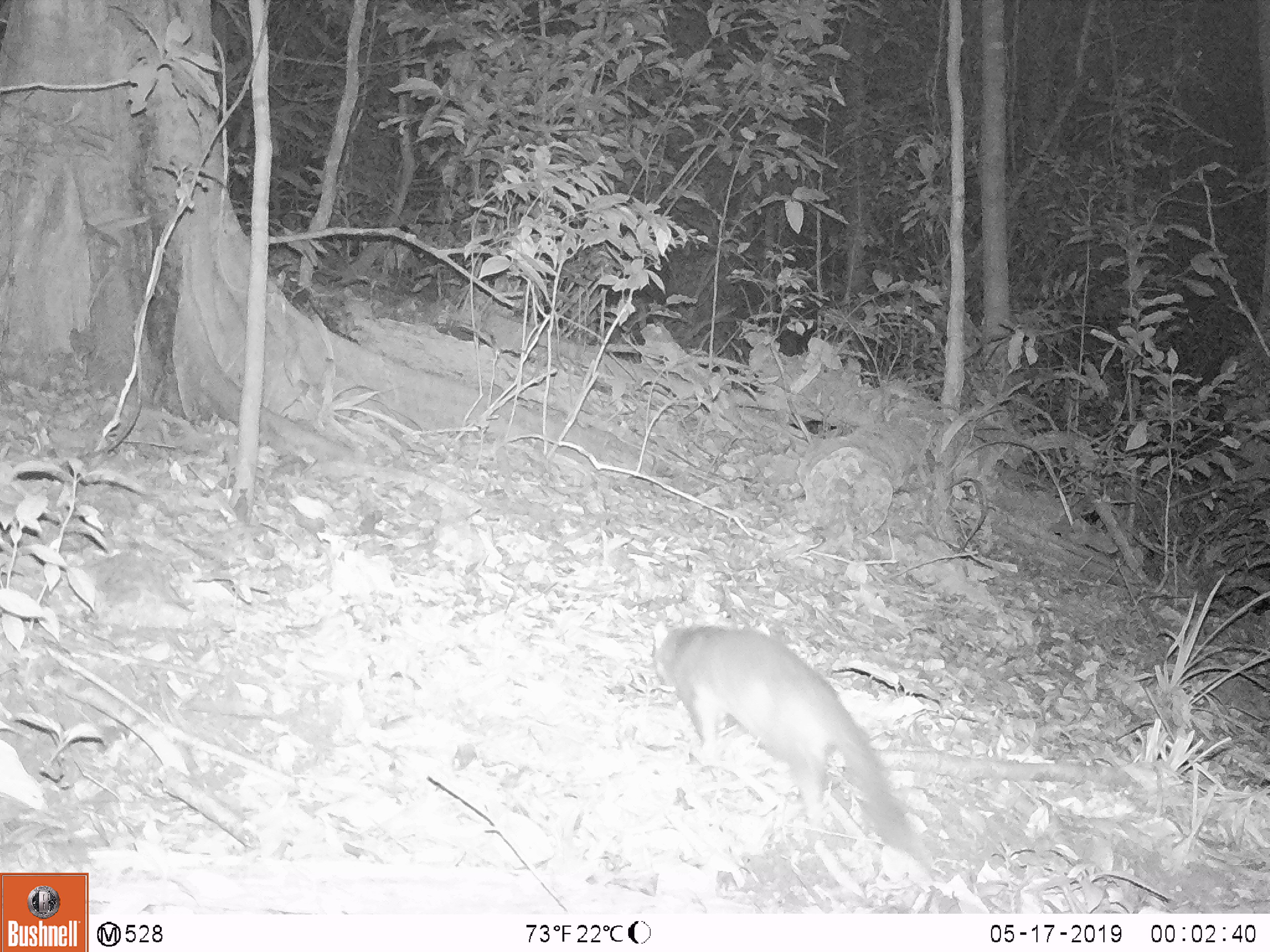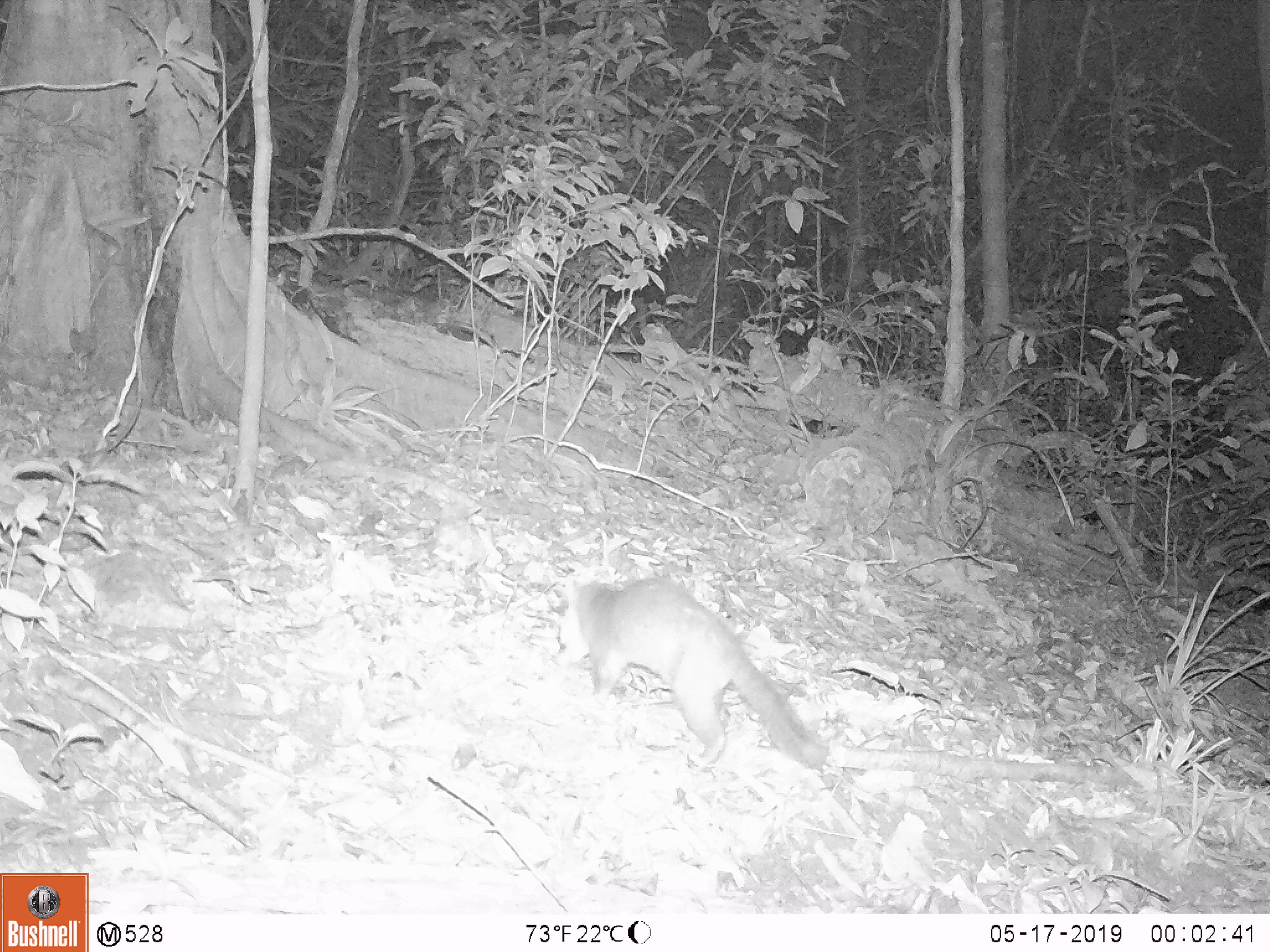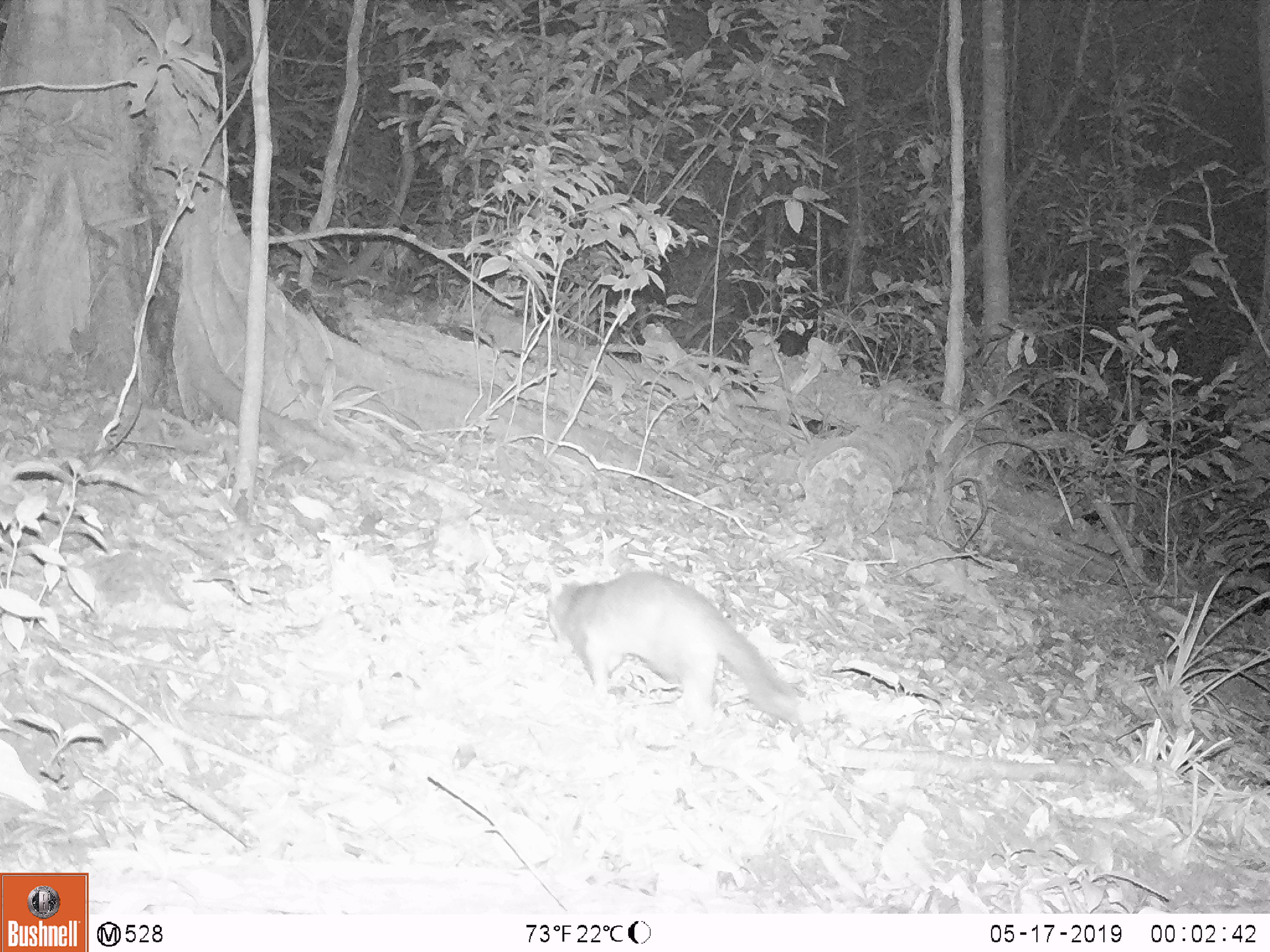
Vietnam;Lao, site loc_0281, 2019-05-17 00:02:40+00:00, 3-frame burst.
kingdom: Animalia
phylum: Chordata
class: Mammalia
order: Carnivora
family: Mustelidae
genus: Melogale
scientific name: Melogale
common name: ferret badger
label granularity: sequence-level